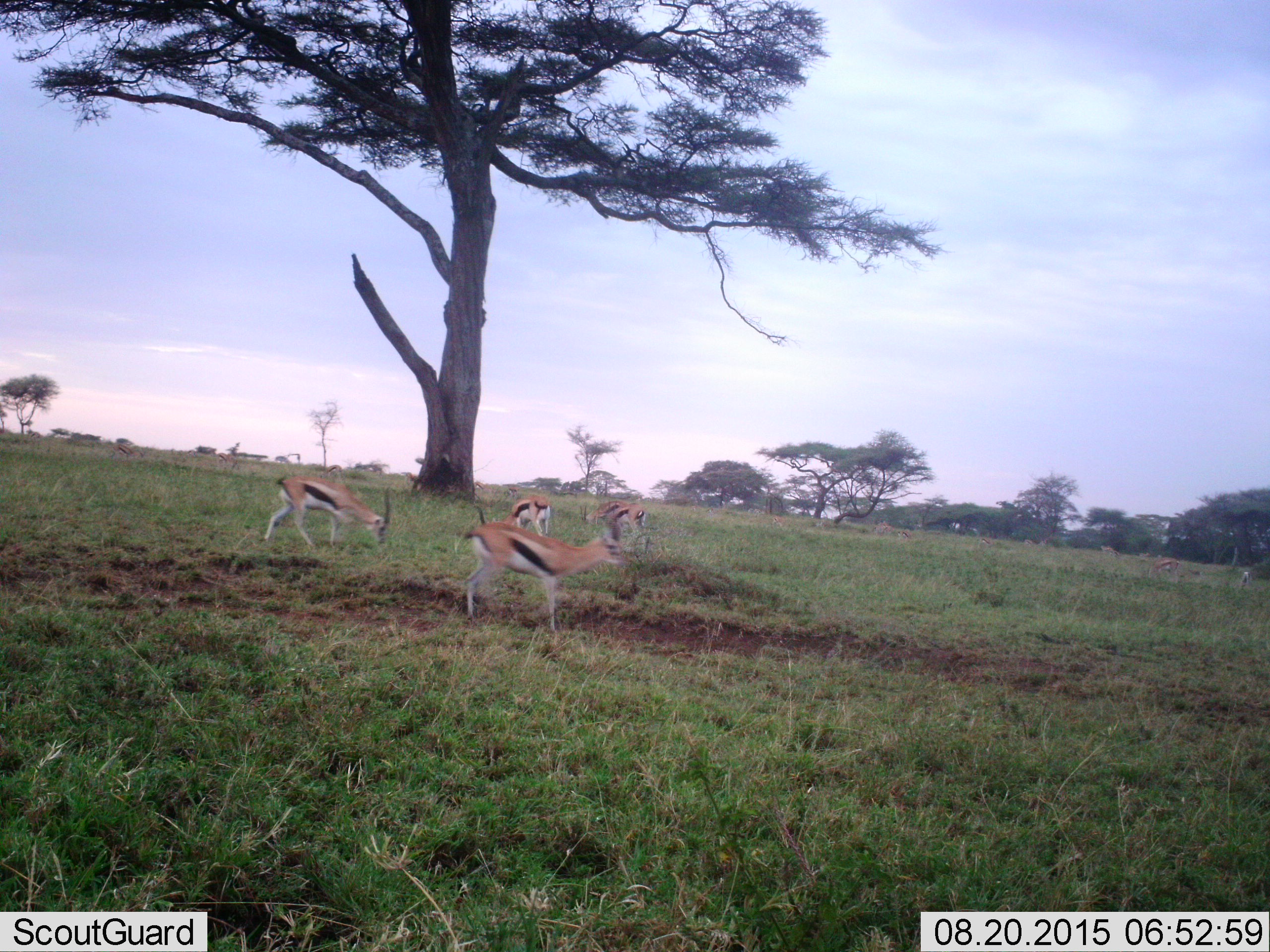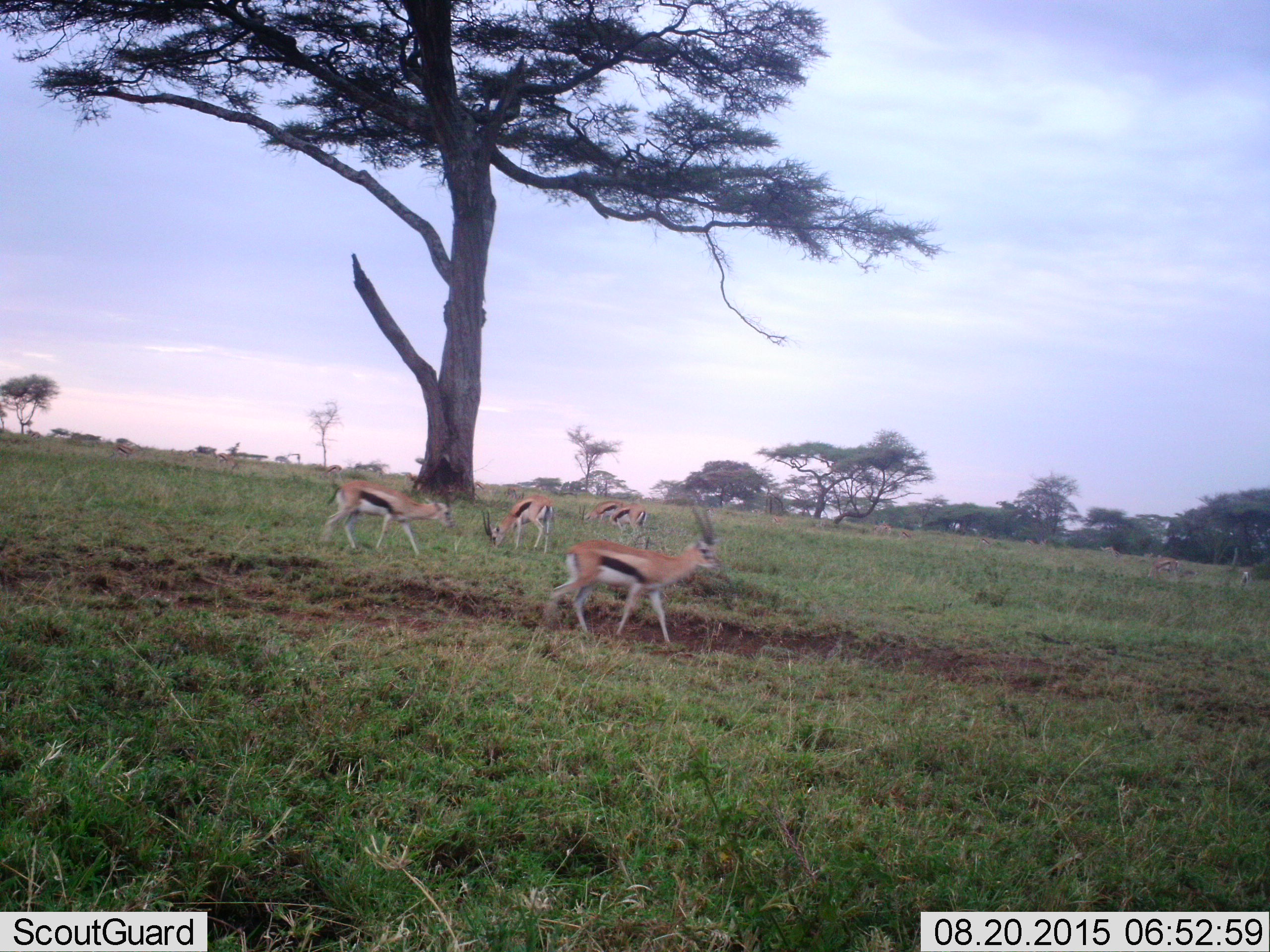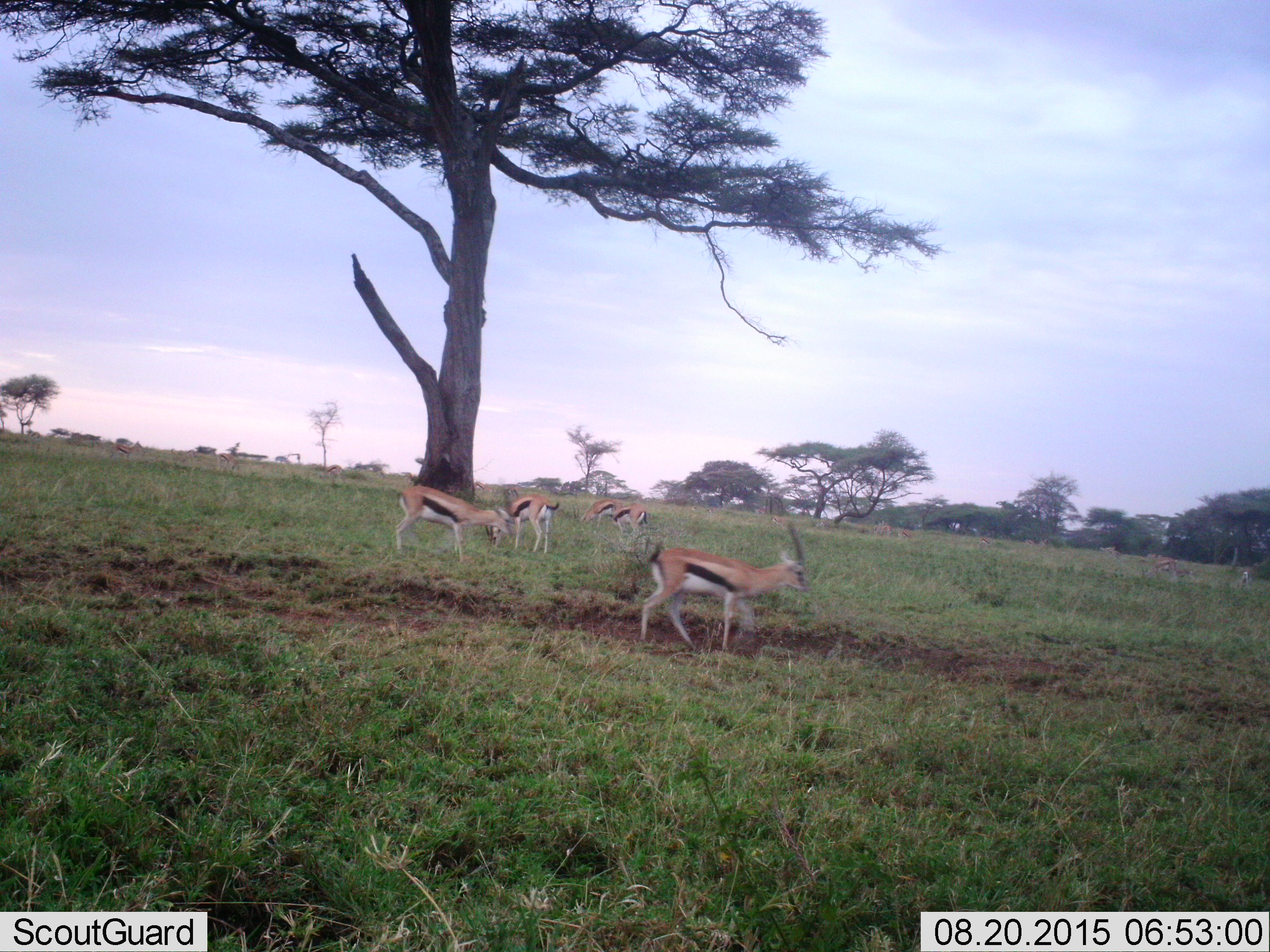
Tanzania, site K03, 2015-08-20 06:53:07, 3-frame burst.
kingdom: Animalia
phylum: Chordata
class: Mammalia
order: Artiodactyla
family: Bovidae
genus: Eudorcas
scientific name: Eudorcas thomsonii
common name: thomson's gazelle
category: gazellethomsons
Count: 6.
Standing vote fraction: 60%.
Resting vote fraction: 0%.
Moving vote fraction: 70%.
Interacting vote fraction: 0%.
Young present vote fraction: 0%.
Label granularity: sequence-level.